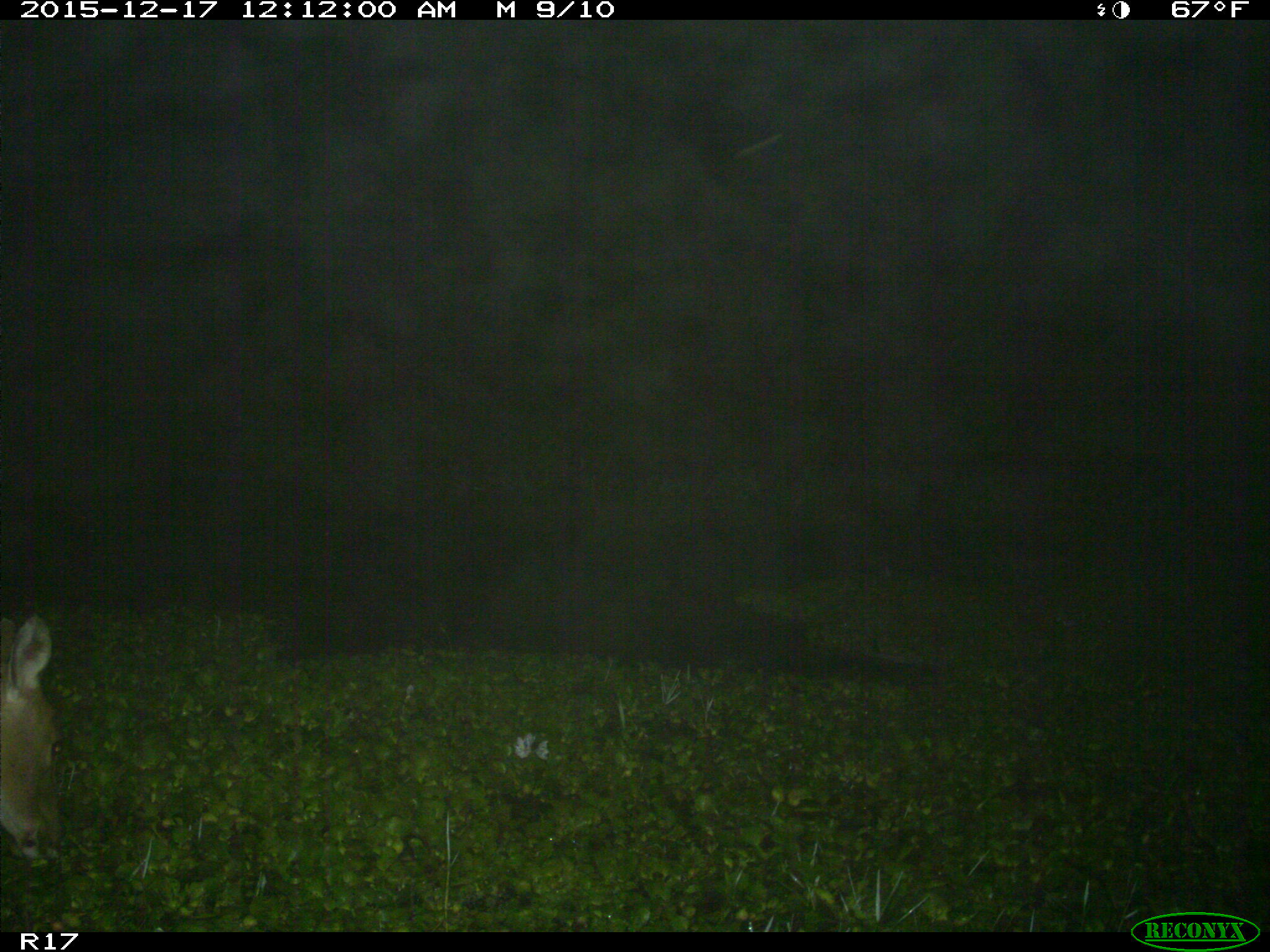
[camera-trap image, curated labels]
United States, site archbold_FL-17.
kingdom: Animalia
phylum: Chordata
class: Mammalia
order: Artiodactyla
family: Cervidae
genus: Odocoileus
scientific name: Odocoileus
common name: deer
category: unidentified deer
Unidentified deer (deer) (Odocoileus).